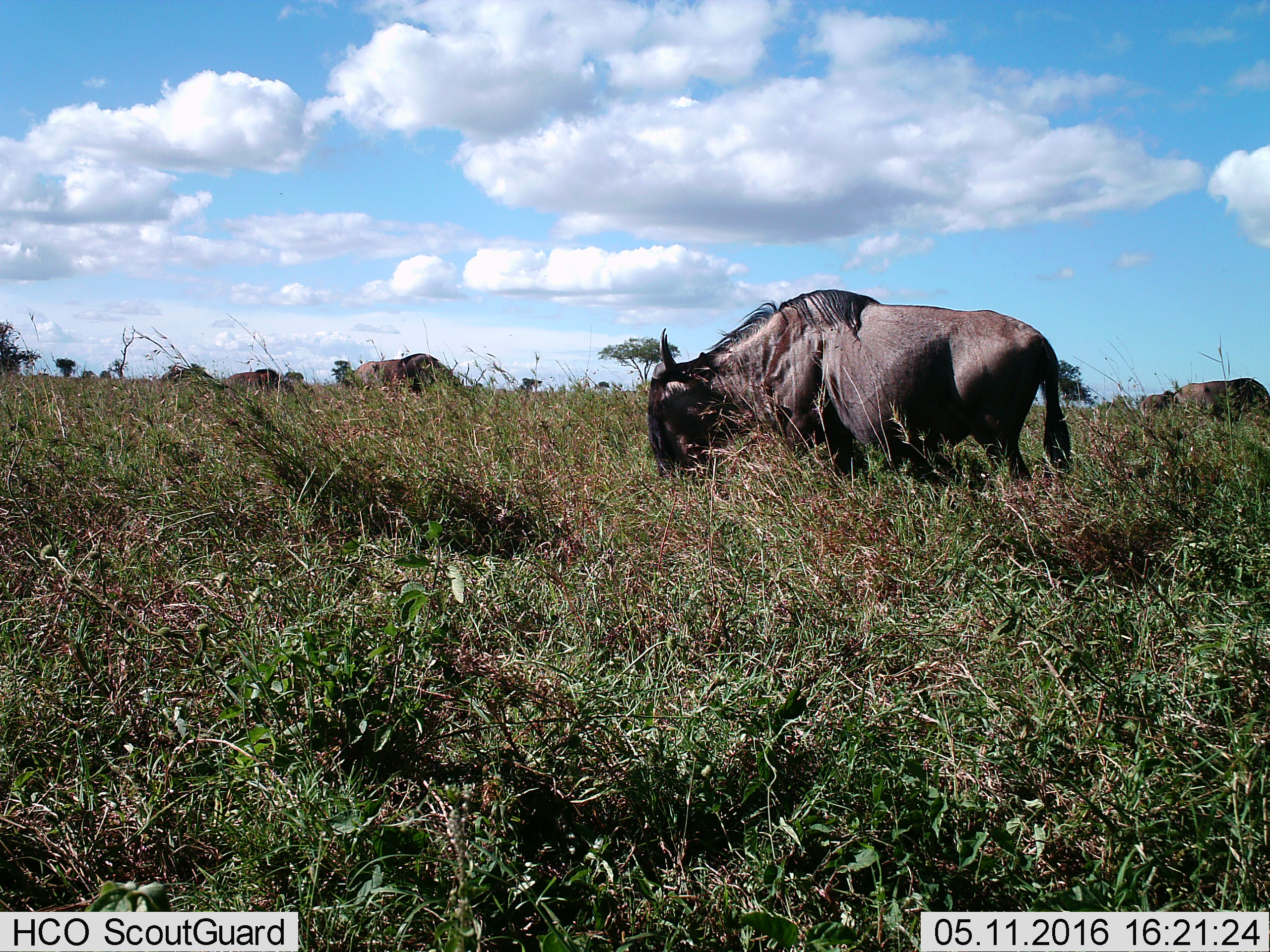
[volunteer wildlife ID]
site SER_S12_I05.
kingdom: Animalia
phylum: Chordata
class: Mammalia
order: Artiodactyla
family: Bovidae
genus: Syncerus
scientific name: Syncerus caffer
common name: african buffalo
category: buffalo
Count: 4.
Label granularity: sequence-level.